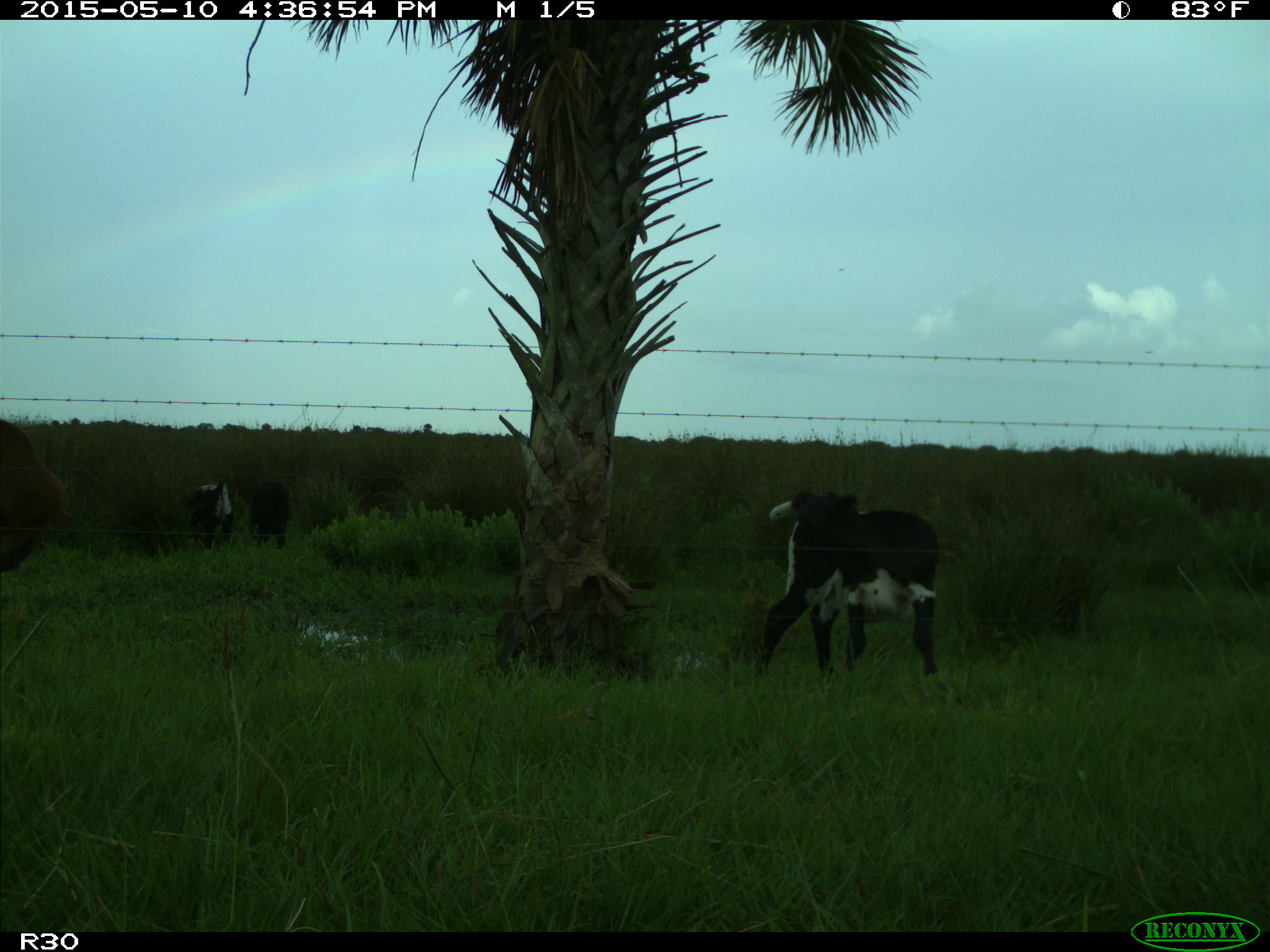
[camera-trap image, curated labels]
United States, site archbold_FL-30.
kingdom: Animalia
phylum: Chordata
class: Mammalia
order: Artiodactyla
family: Bovidae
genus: Bos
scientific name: Bos taurus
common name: domestic cow